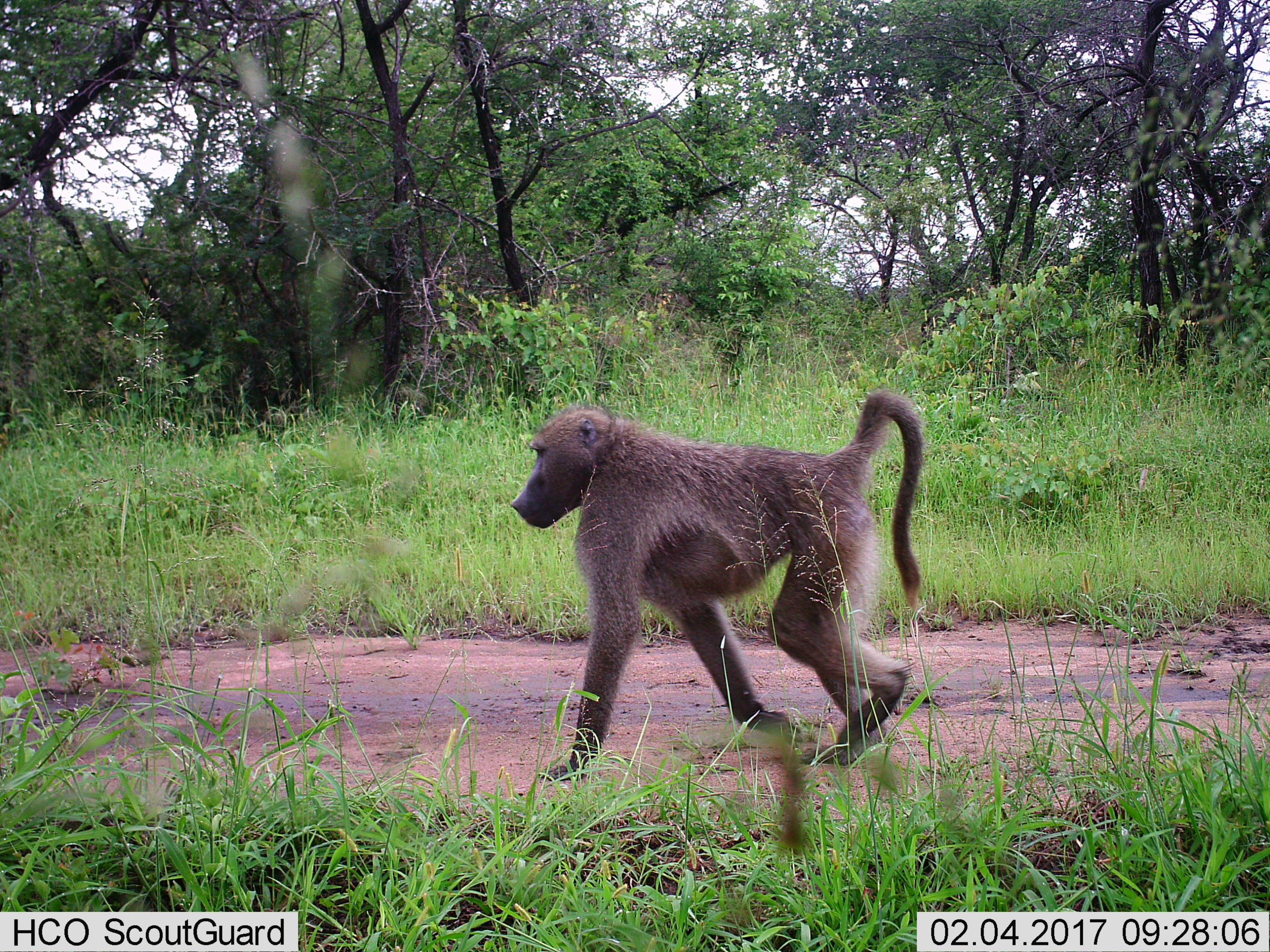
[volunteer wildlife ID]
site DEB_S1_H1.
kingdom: Animalia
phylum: Chordata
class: Mammalia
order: Primates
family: Cercopithecidae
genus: Papio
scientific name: Papio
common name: baboon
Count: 1.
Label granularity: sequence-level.